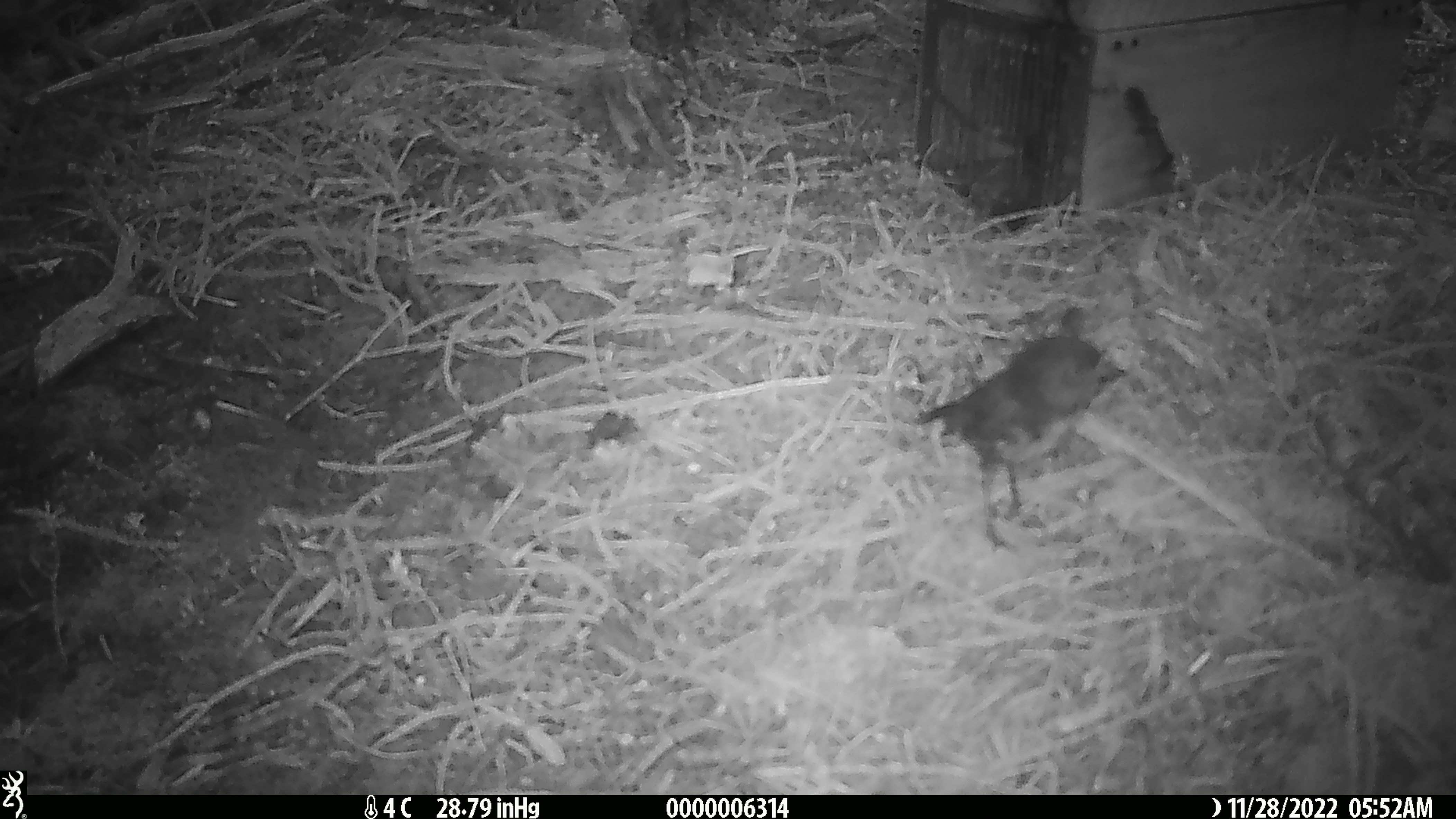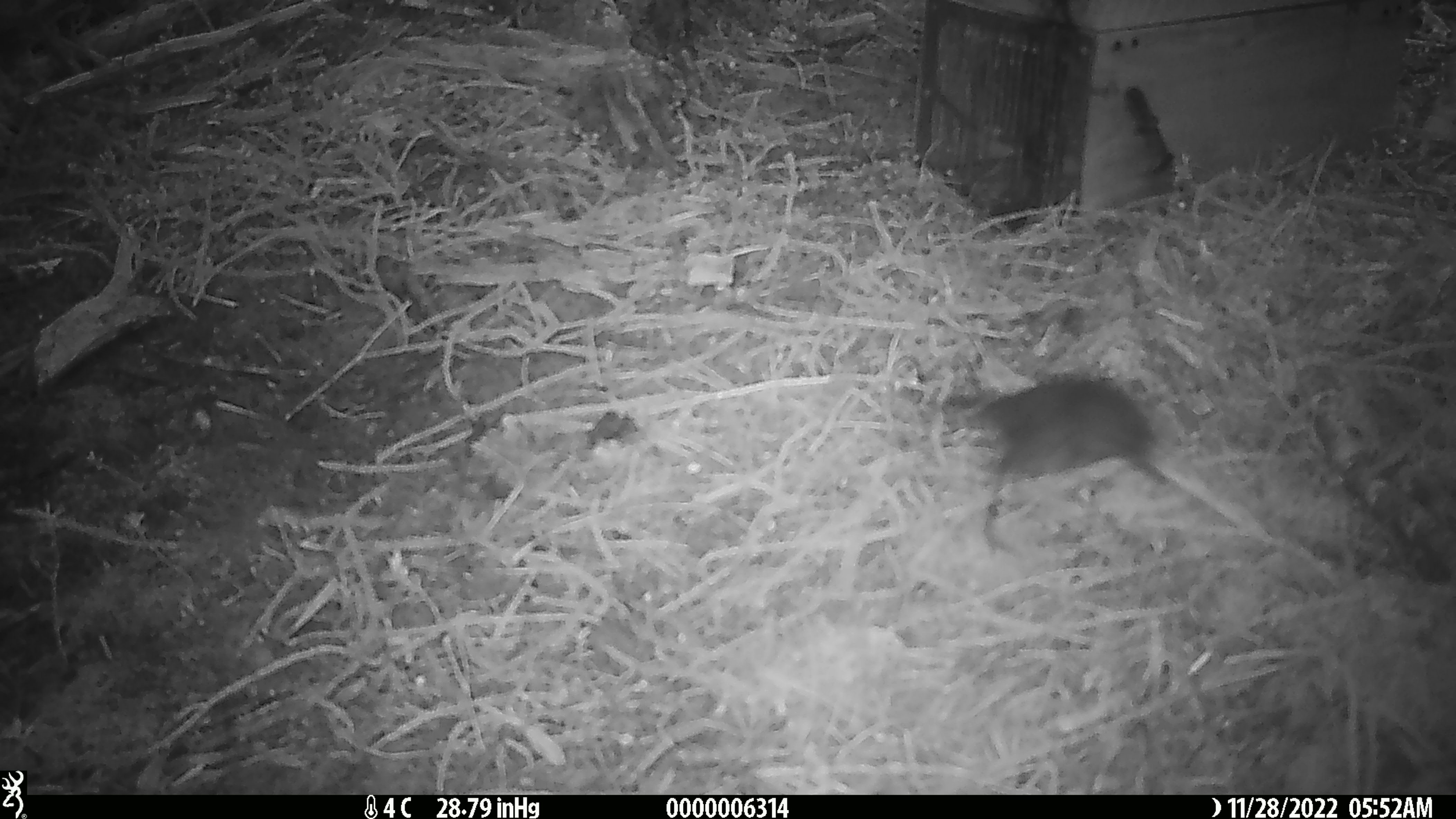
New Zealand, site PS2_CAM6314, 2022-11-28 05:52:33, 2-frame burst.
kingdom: Animalia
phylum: Chordata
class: Aves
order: Passeriformes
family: Petroicidae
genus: Petroica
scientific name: Petroica australis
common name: new zealand robin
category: robin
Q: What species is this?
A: Robin (new zealand robin) (Petroica australis).